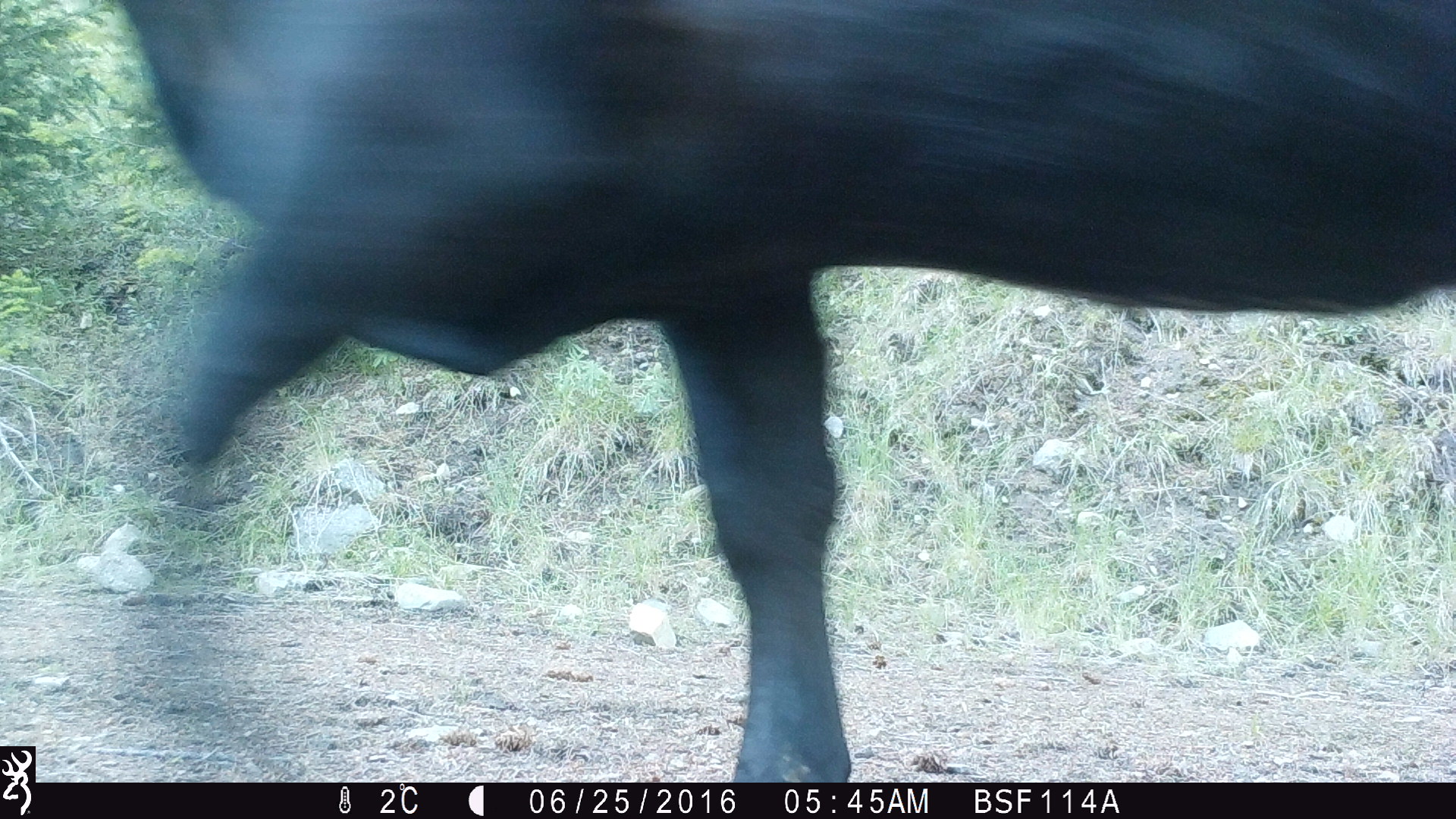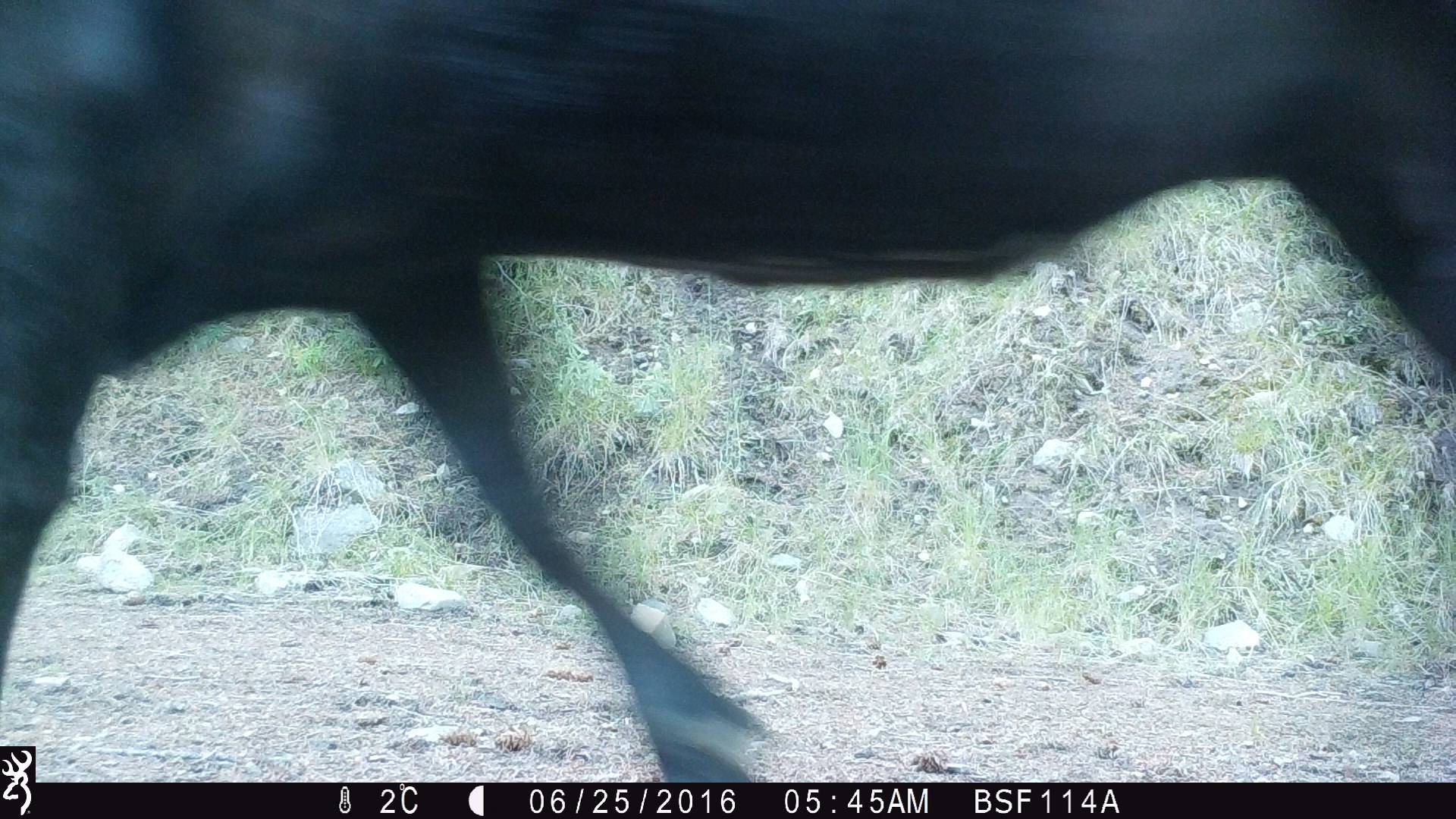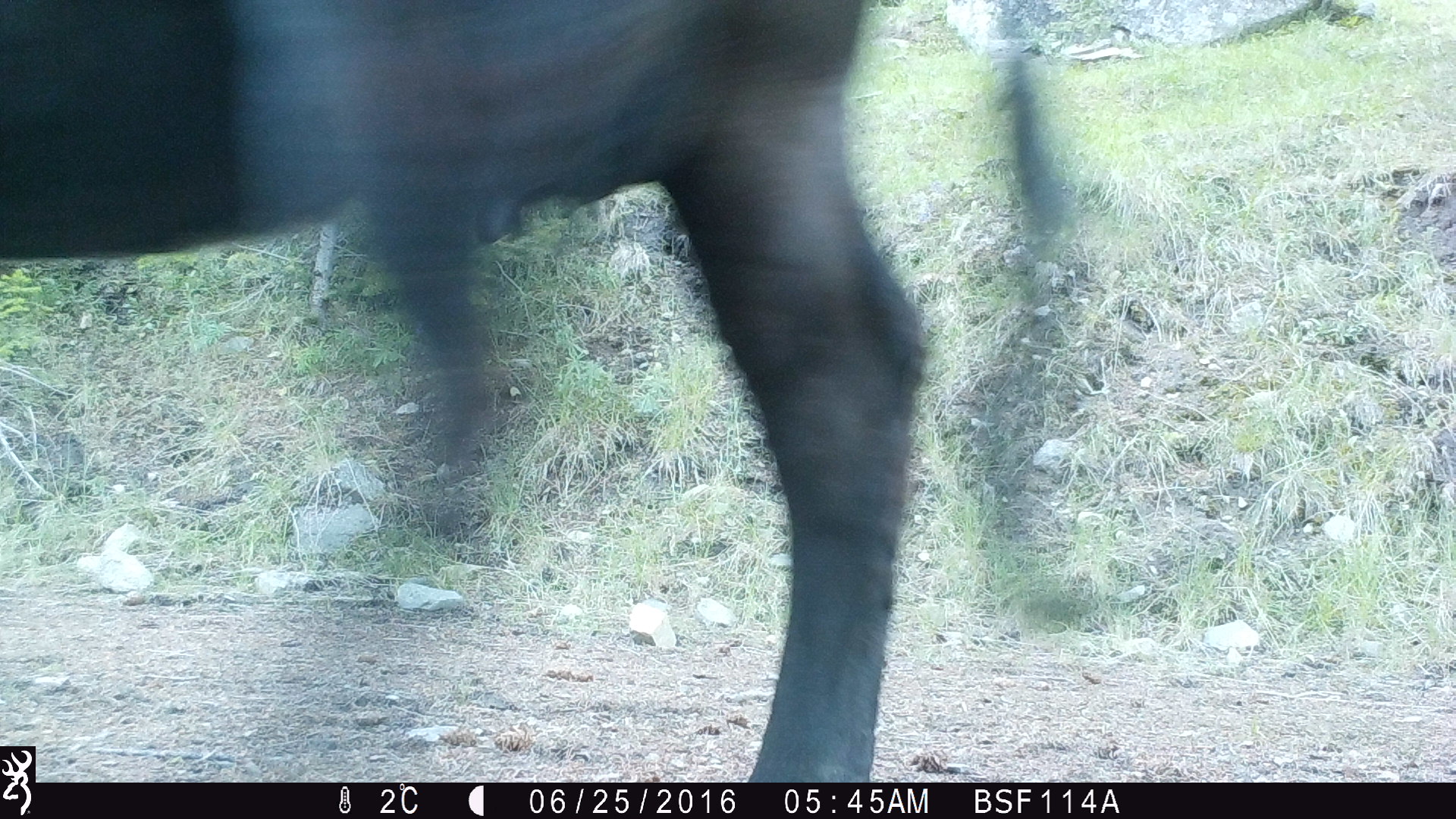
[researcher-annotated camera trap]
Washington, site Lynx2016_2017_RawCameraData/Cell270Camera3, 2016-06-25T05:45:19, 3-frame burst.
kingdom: Animalia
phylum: Chordata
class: Mammalia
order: Artiodactyla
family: Bovidae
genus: Bos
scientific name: Bos taurus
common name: domestic cattle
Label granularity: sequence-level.